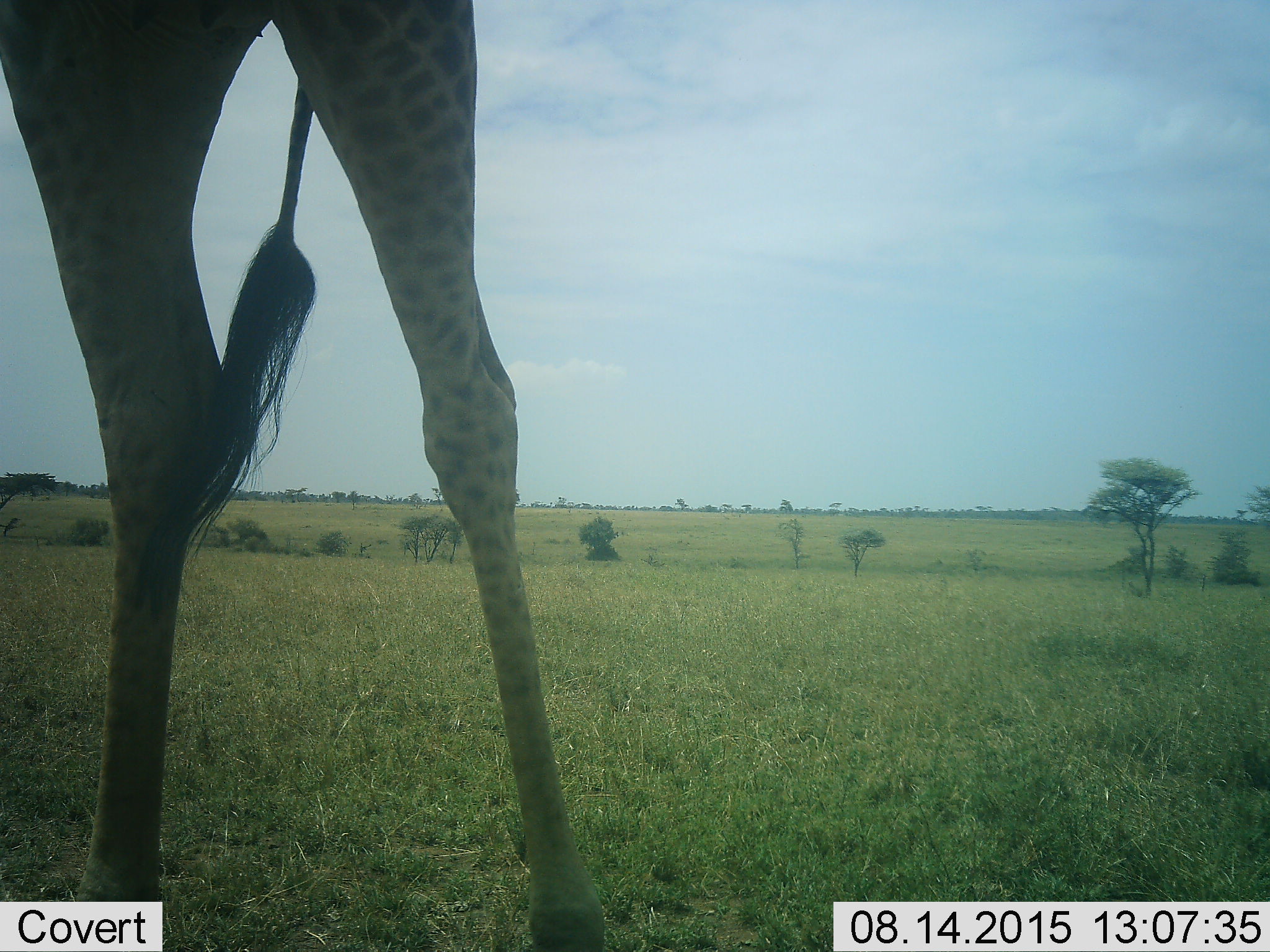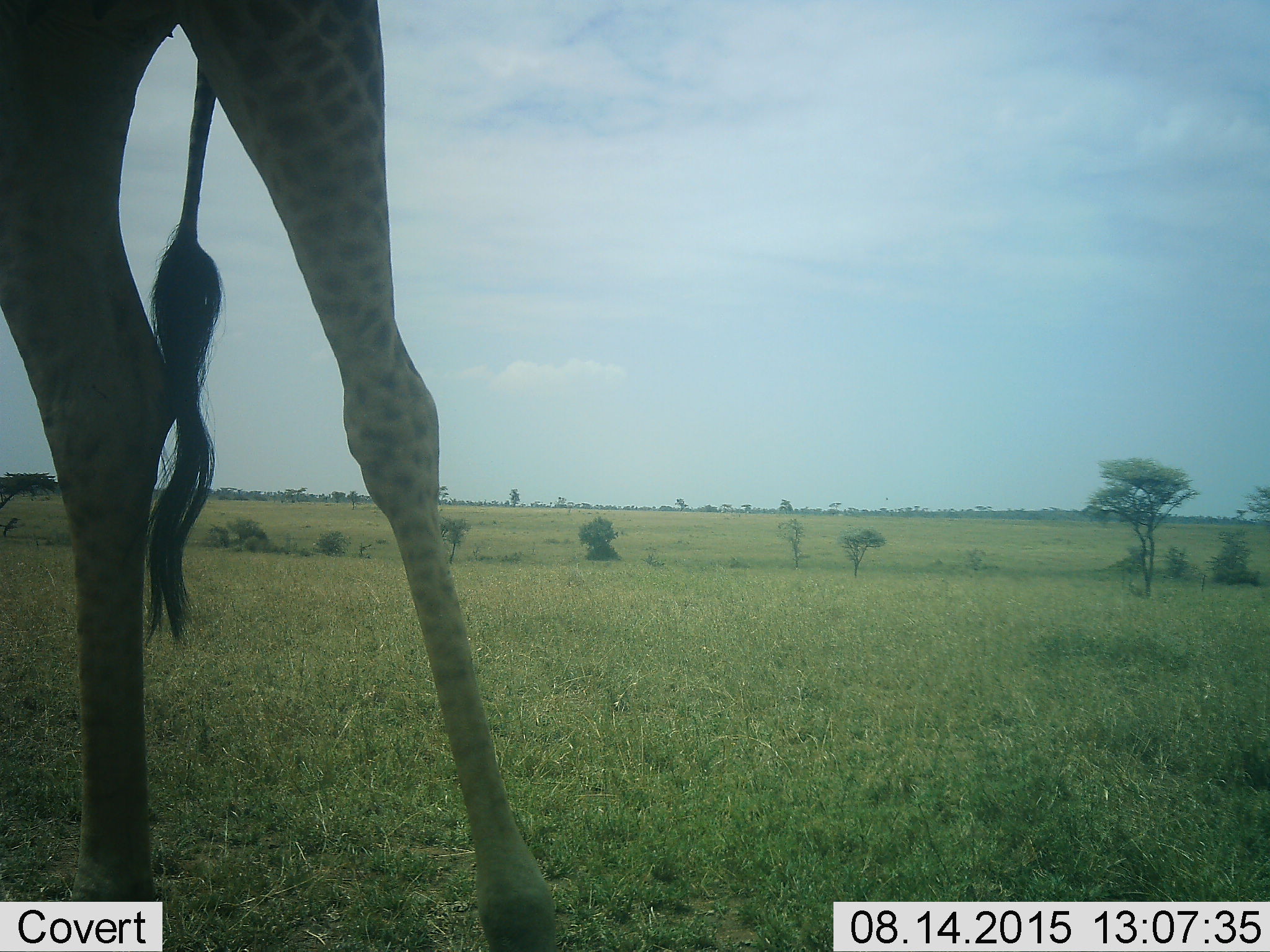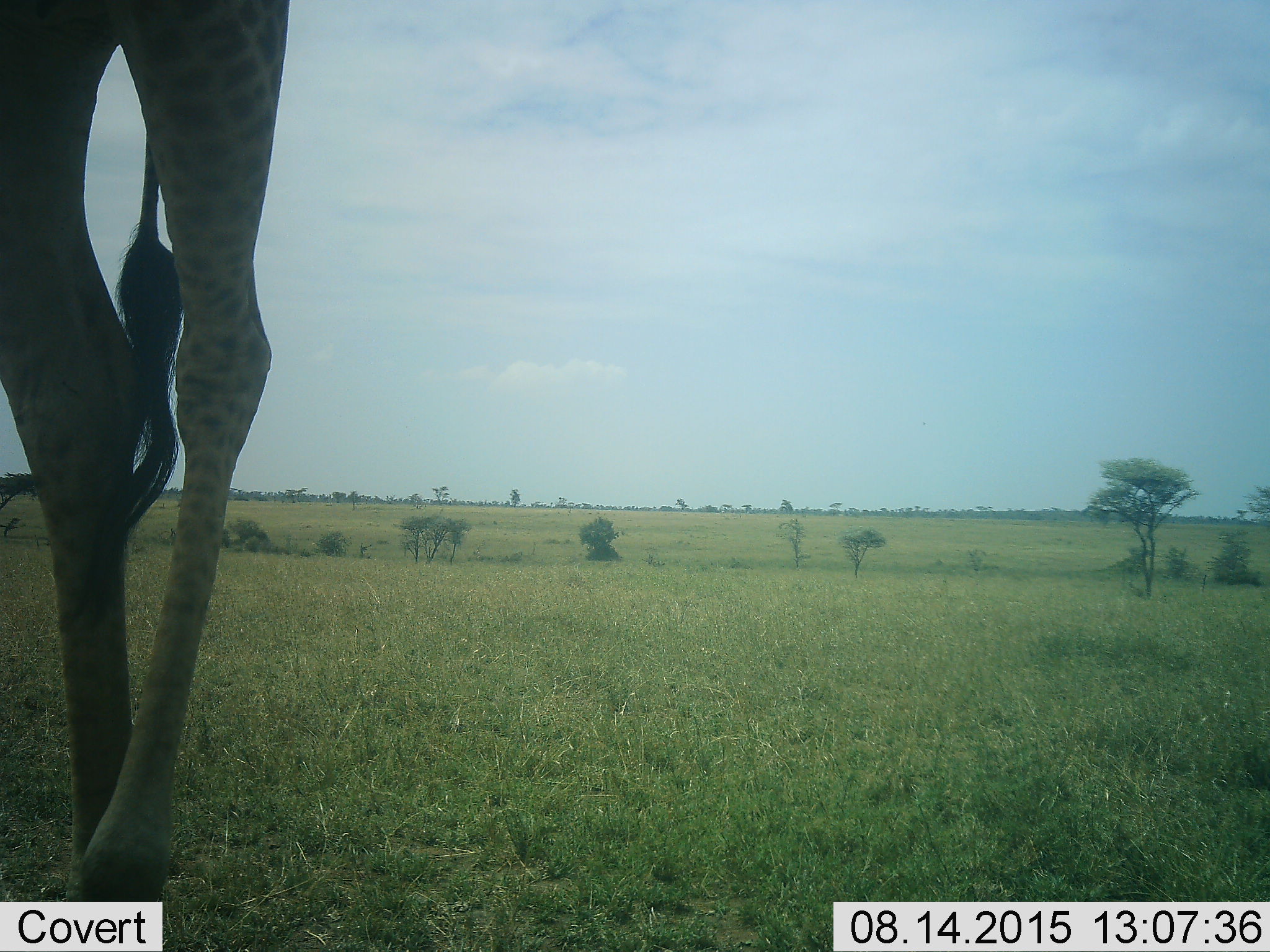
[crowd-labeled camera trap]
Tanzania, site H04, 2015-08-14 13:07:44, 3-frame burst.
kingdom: Animalia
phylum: Chordata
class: Mammalia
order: Artiodactyla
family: Giraffidae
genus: Giraffa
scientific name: Giraffa camelopardalis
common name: giraffe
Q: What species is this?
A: Giraffe (Giraffa camelopardalis).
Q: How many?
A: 1.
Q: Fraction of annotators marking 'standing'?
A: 60%.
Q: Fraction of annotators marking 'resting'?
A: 0%.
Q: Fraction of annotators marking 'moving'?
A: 40%.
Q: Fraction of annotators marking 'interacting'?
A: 0%.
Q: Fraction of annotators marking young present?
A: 0%.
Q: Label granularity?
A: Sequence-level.